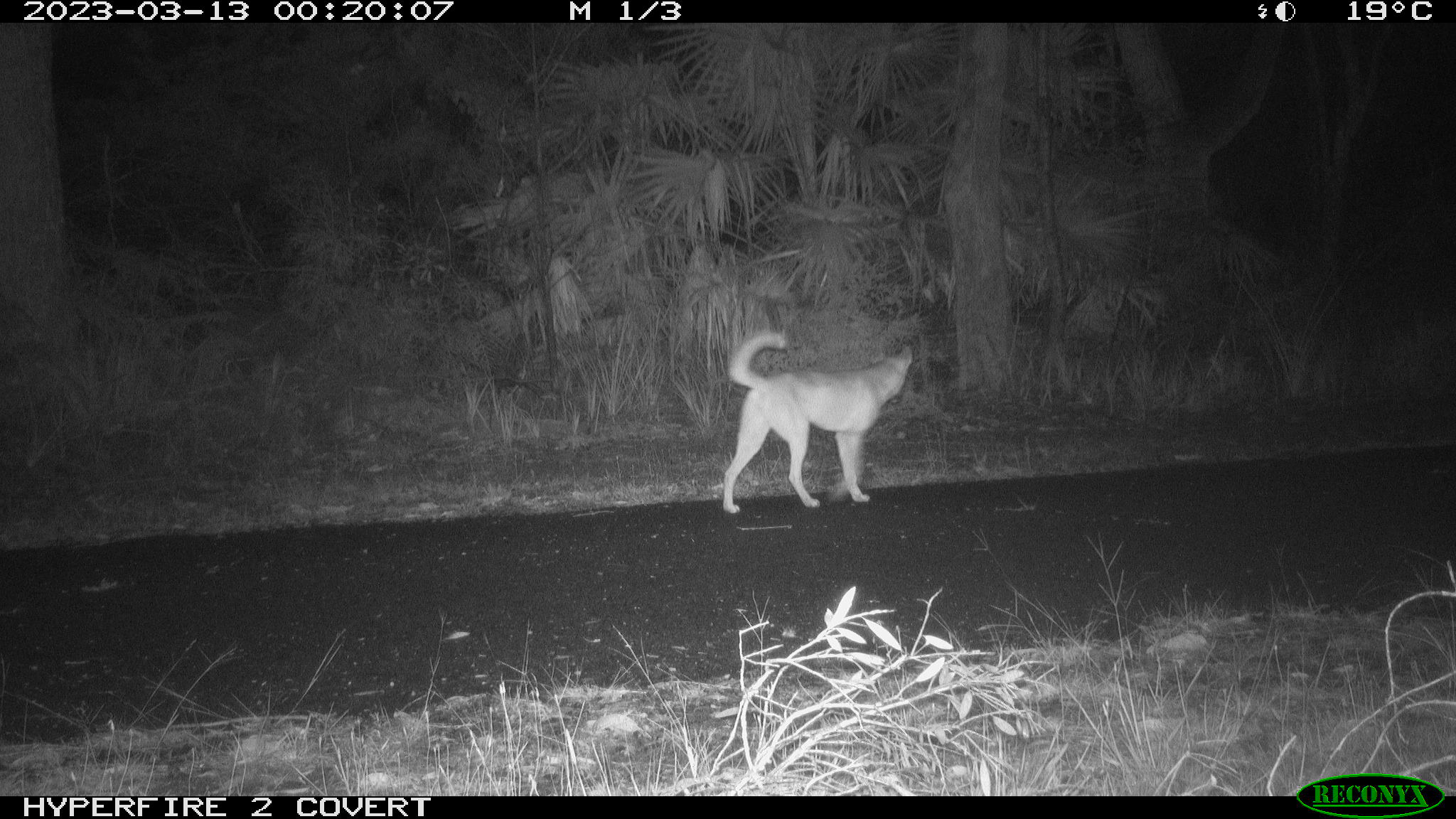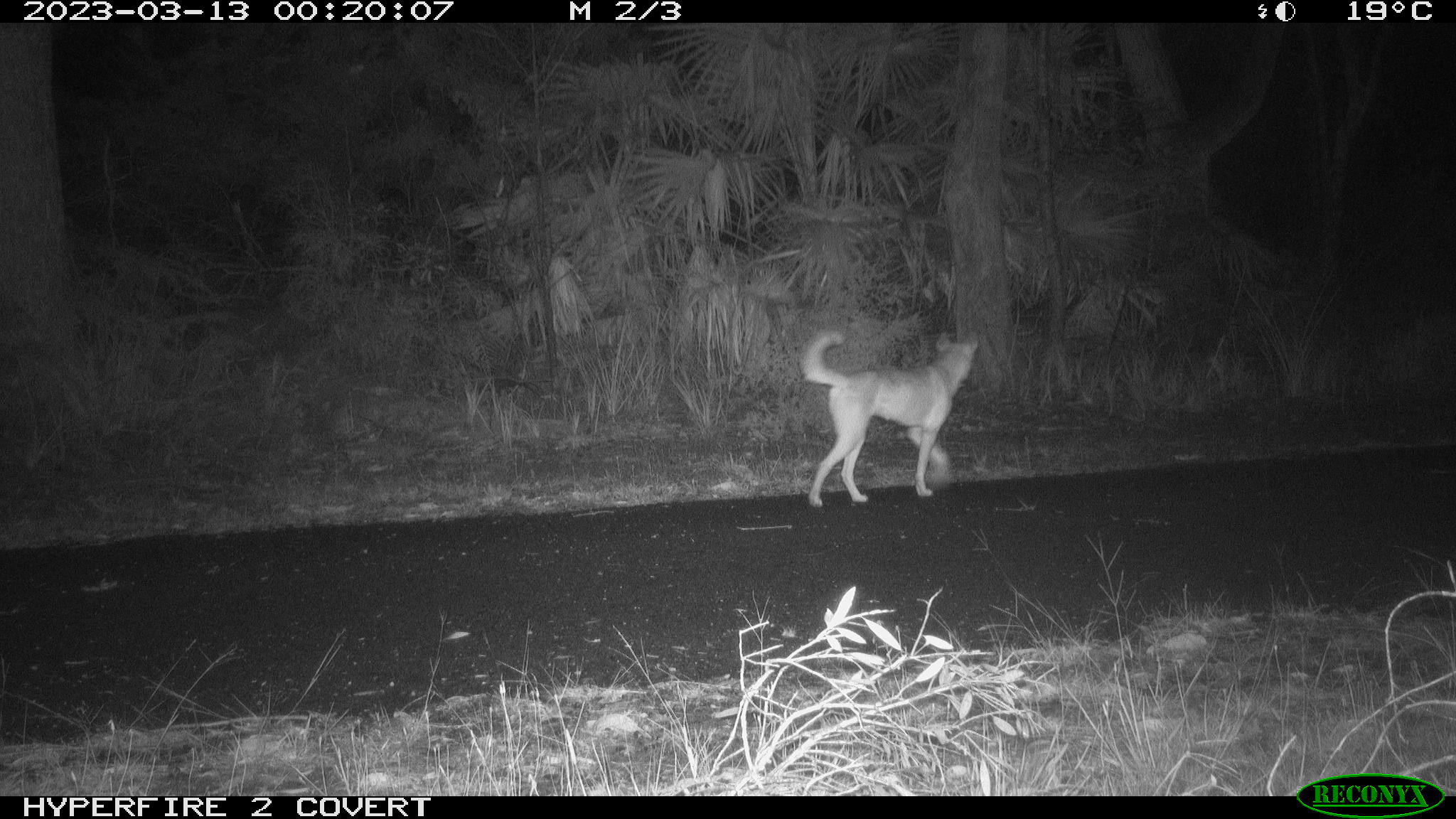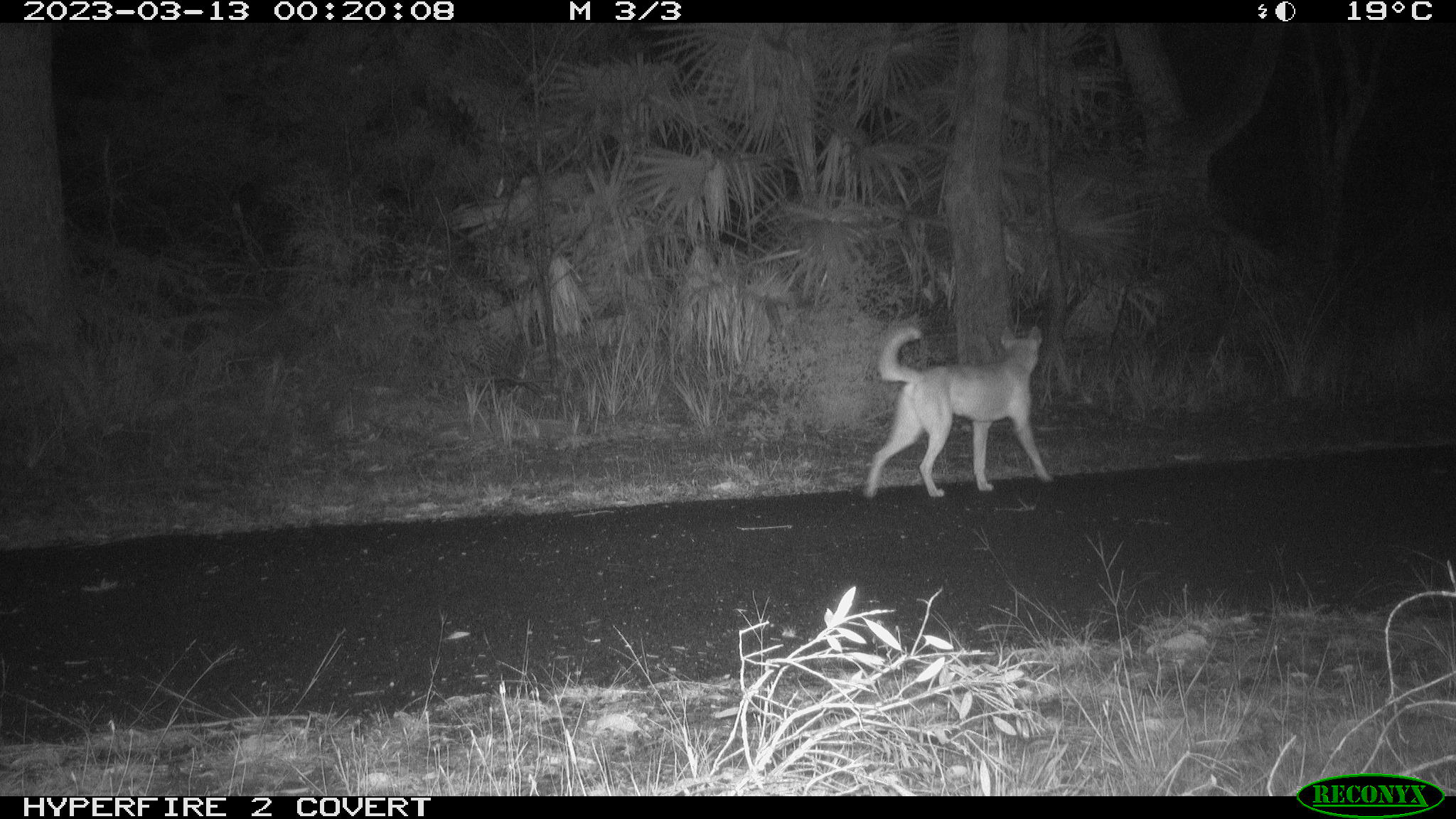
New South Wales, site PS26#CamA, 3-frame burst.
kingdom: Animalia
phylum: Chordata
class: Mammalia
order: Carnivora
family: Canidae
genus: Canis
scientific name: Canis familiaris dingo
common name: dingo